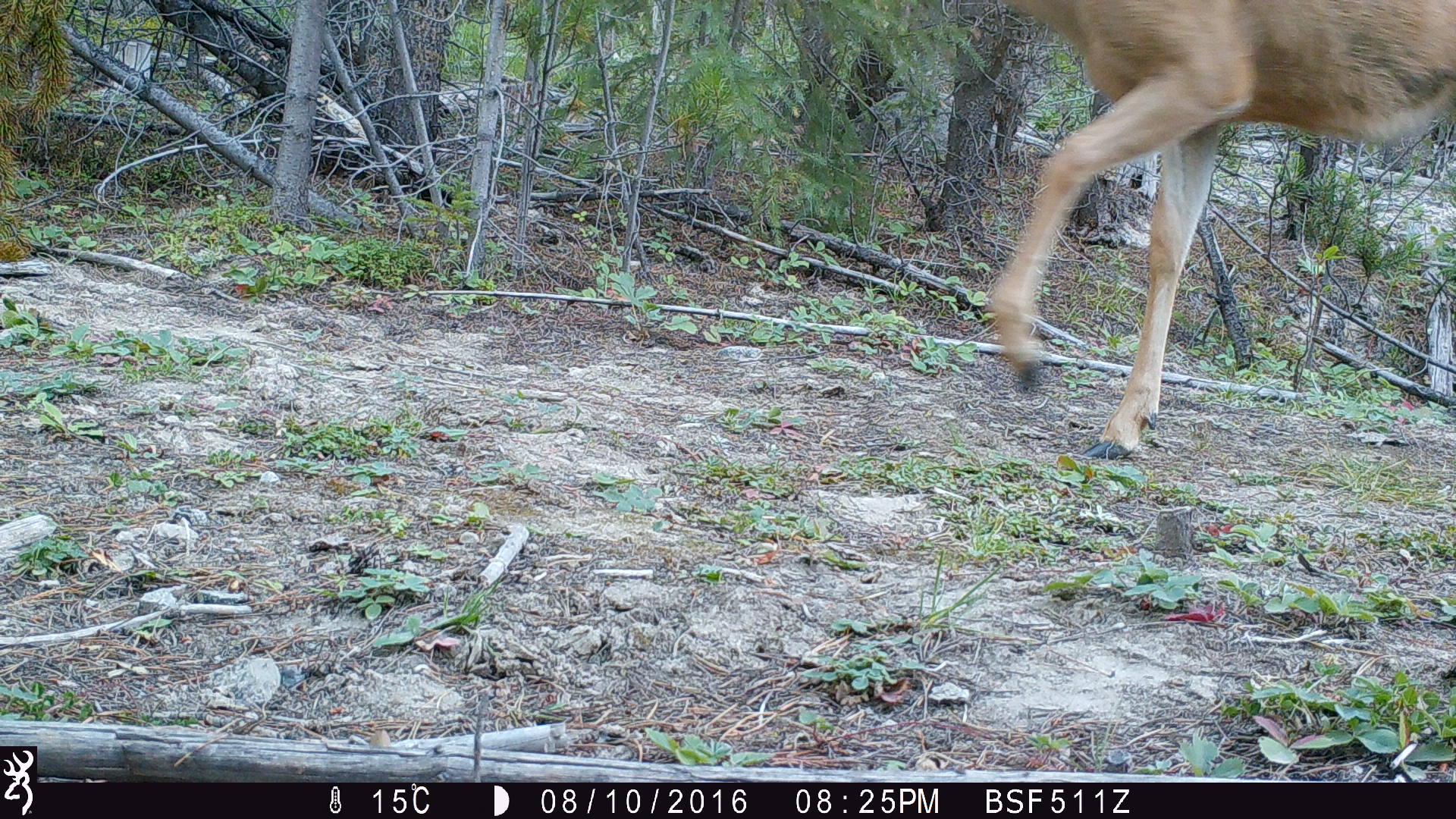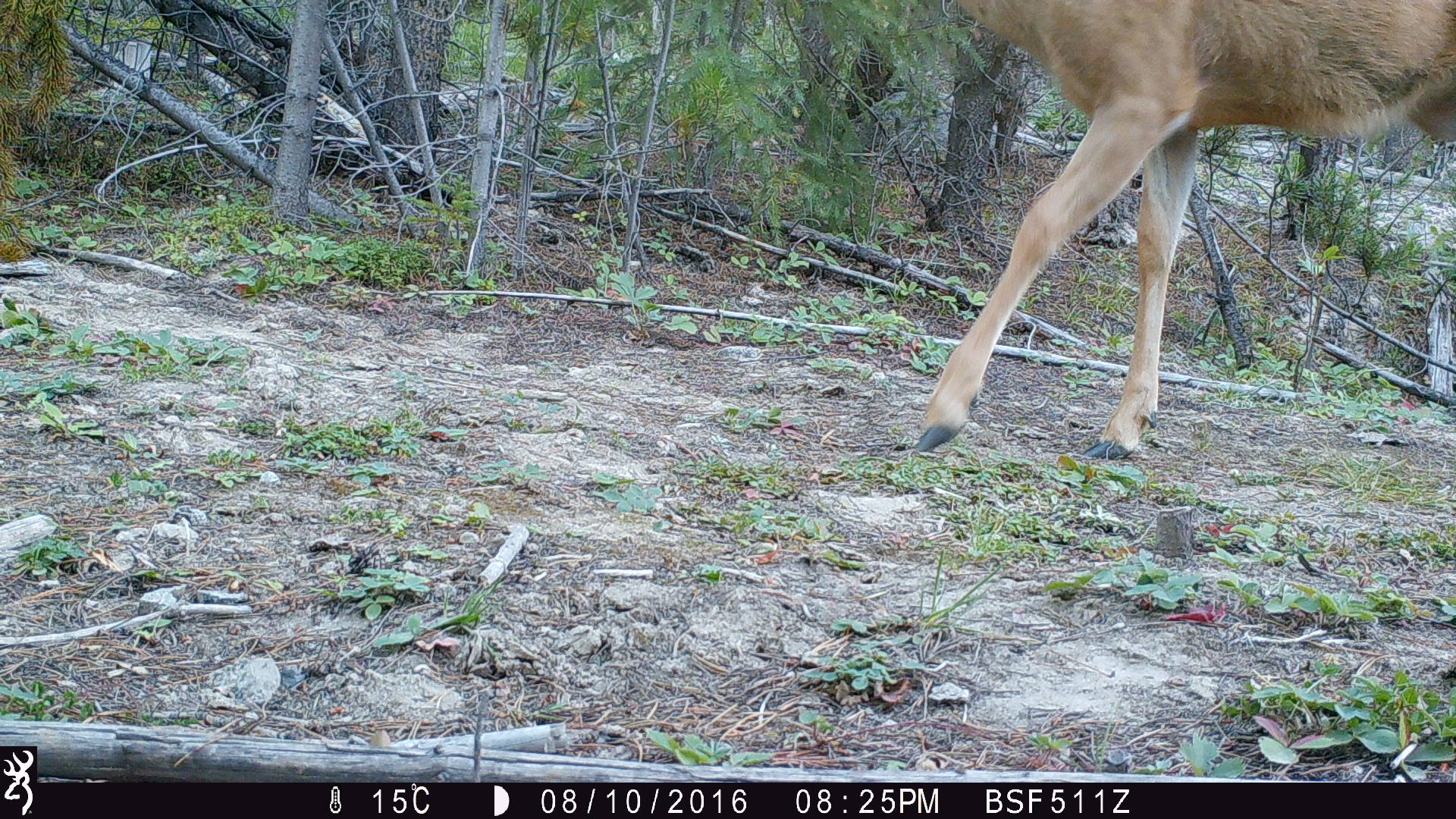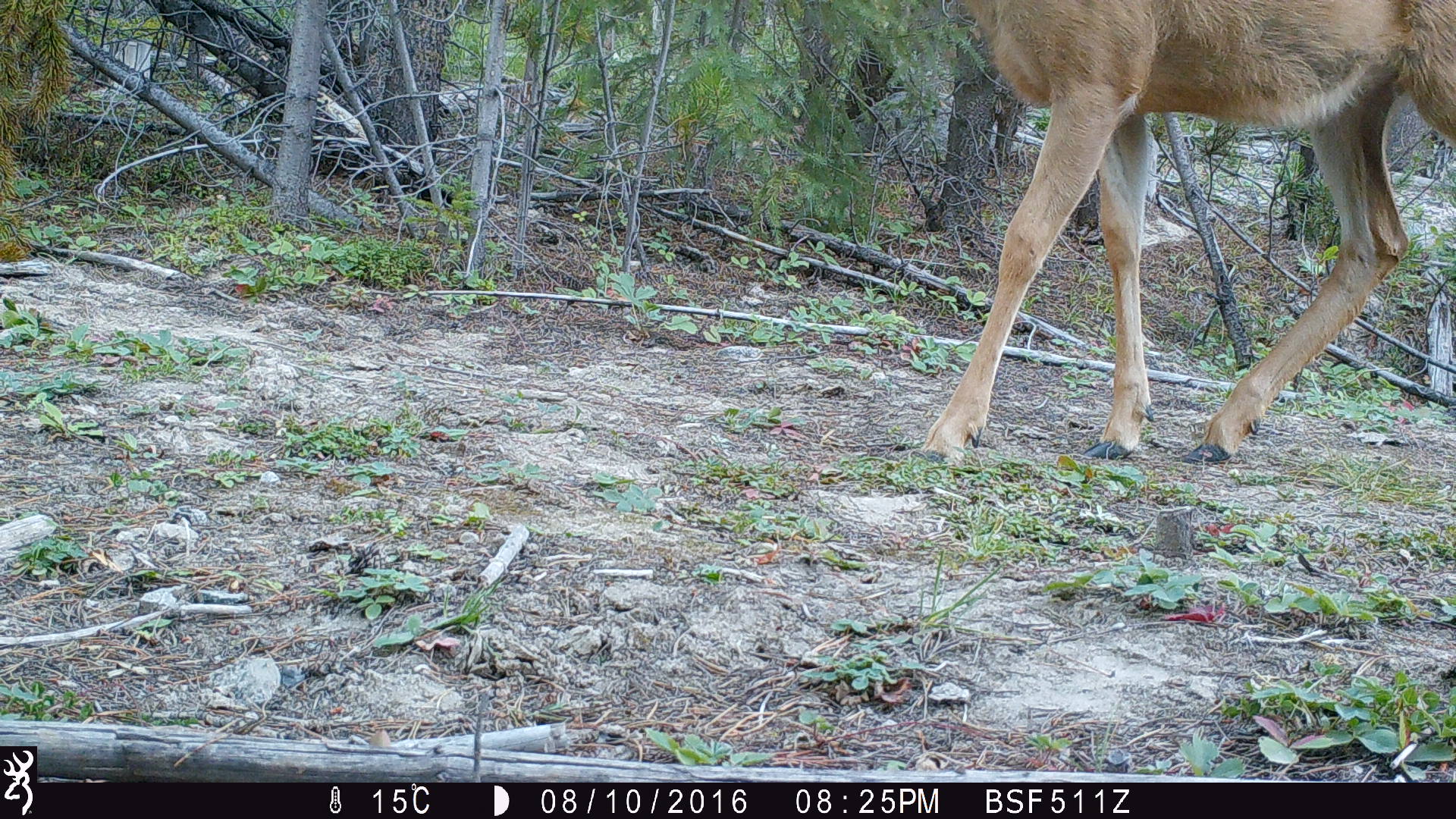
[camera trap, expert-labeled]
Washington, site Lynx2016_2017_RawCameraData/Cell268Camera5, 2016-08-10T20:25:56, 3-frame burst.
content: unidentified animal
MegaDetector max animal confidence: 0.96